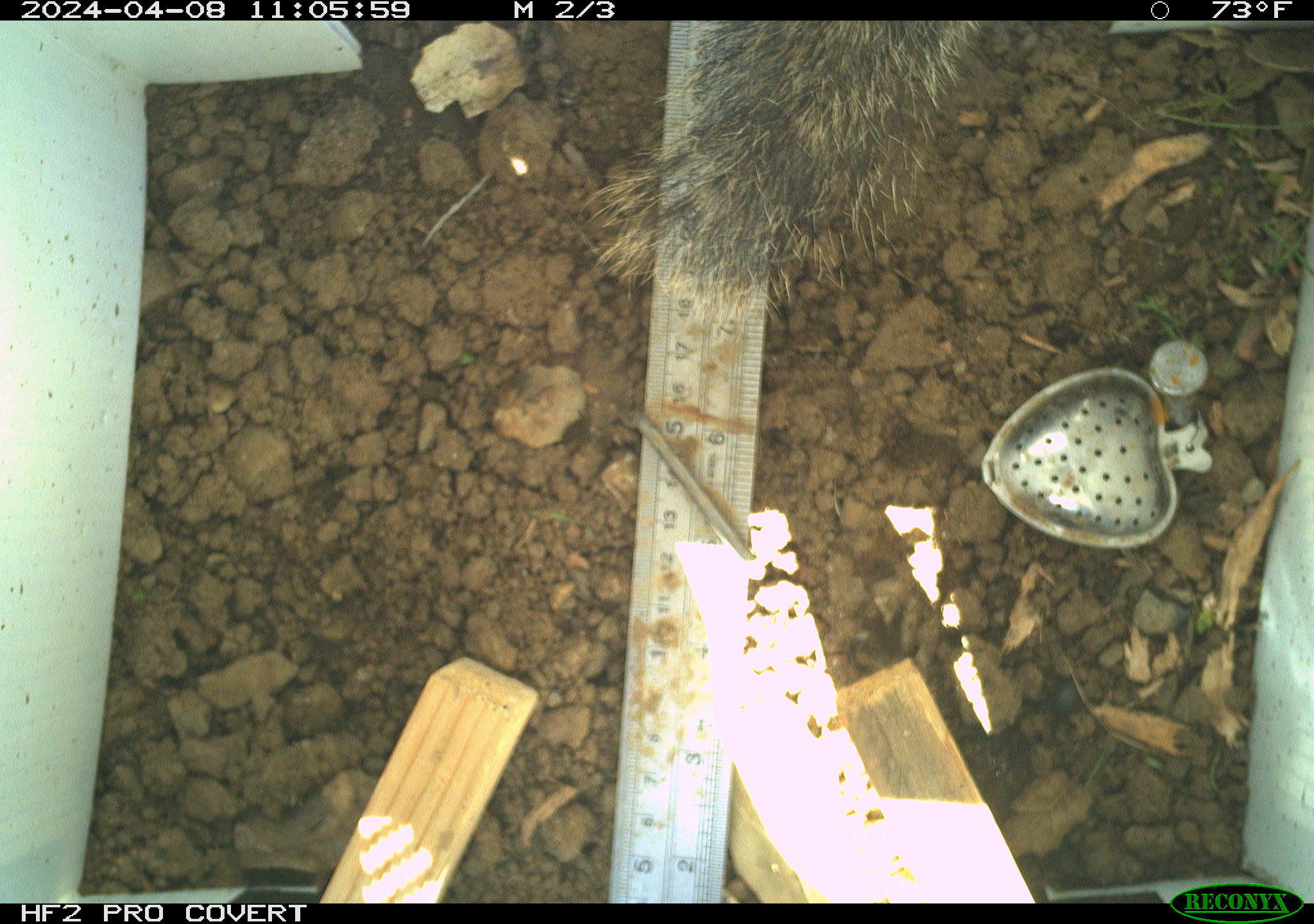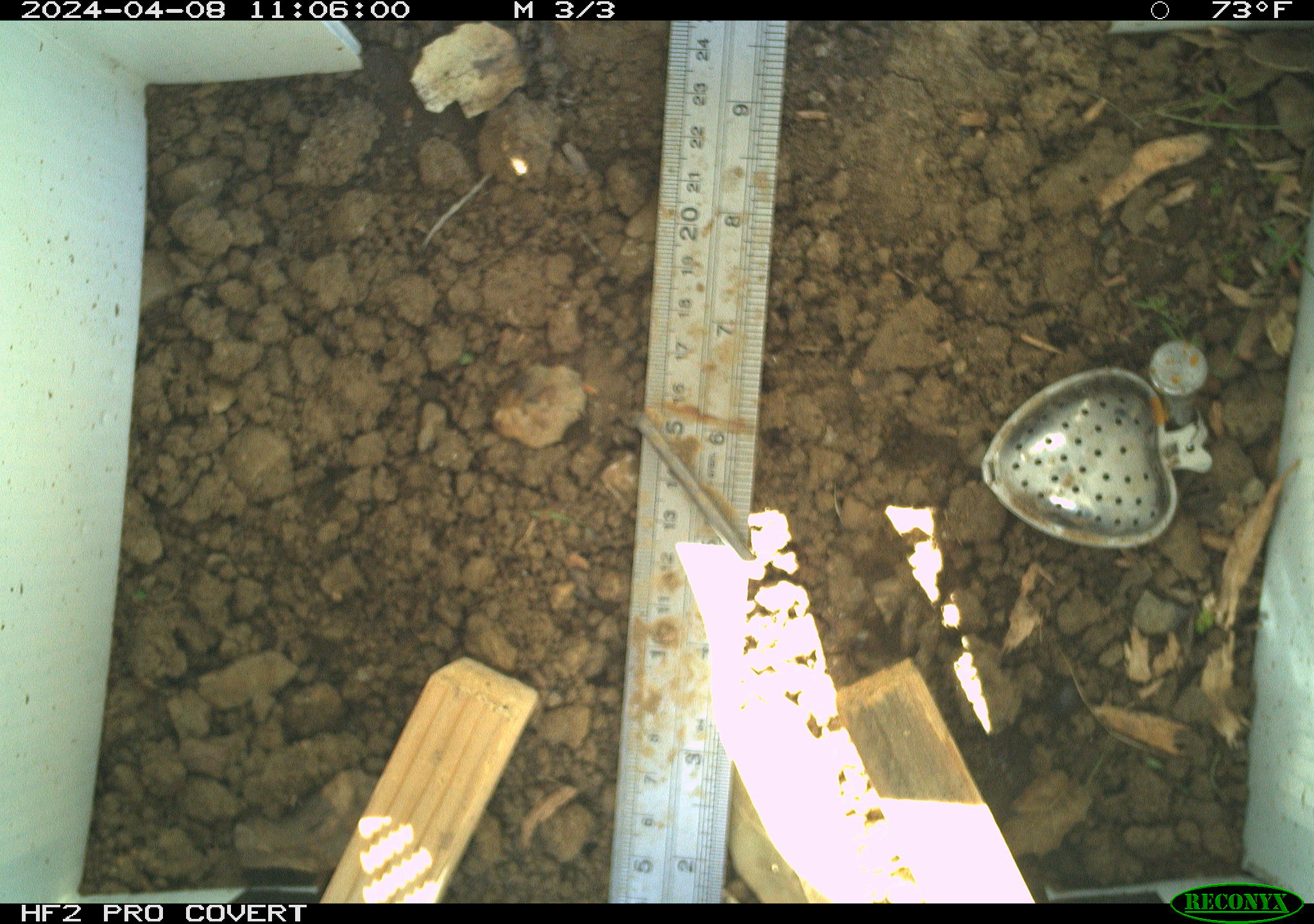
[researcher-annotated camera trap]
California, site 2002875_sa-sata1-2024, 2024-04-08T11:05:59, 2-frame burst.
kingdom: Animalia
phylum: Chordata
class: Mammalia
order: Rodentia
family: Sciuridae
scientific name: Sciuridae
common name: squirrels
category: sciuridae family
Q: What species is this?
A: Sciuridae family (squirrels) (Sciuridae).